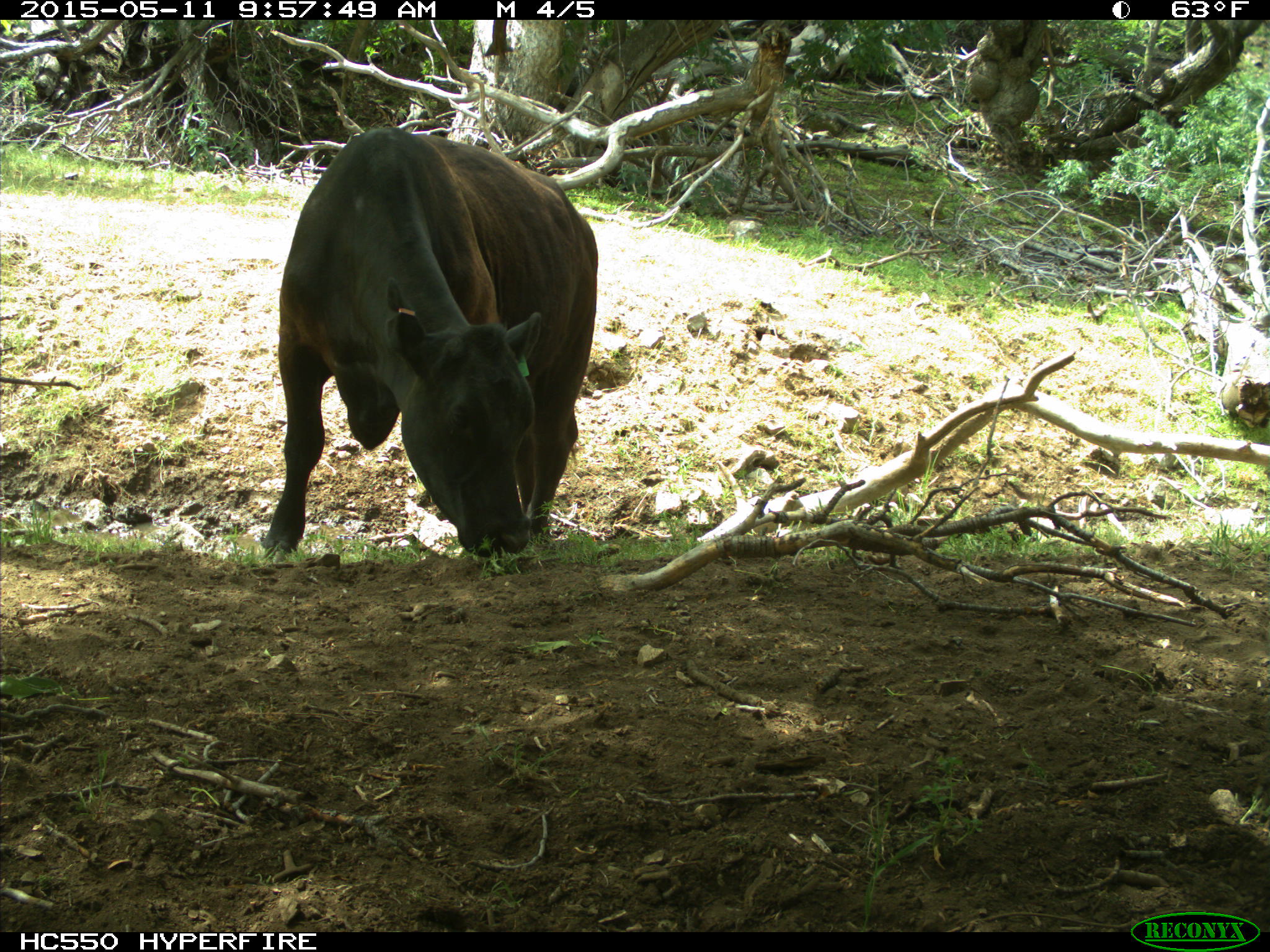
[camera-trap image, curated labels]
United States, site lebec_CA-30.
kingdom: Animalia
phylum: Chordata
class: Mammalia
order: Artiodactyla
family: Bovidae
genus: Bos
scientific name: Bos taurus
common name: domestic cow